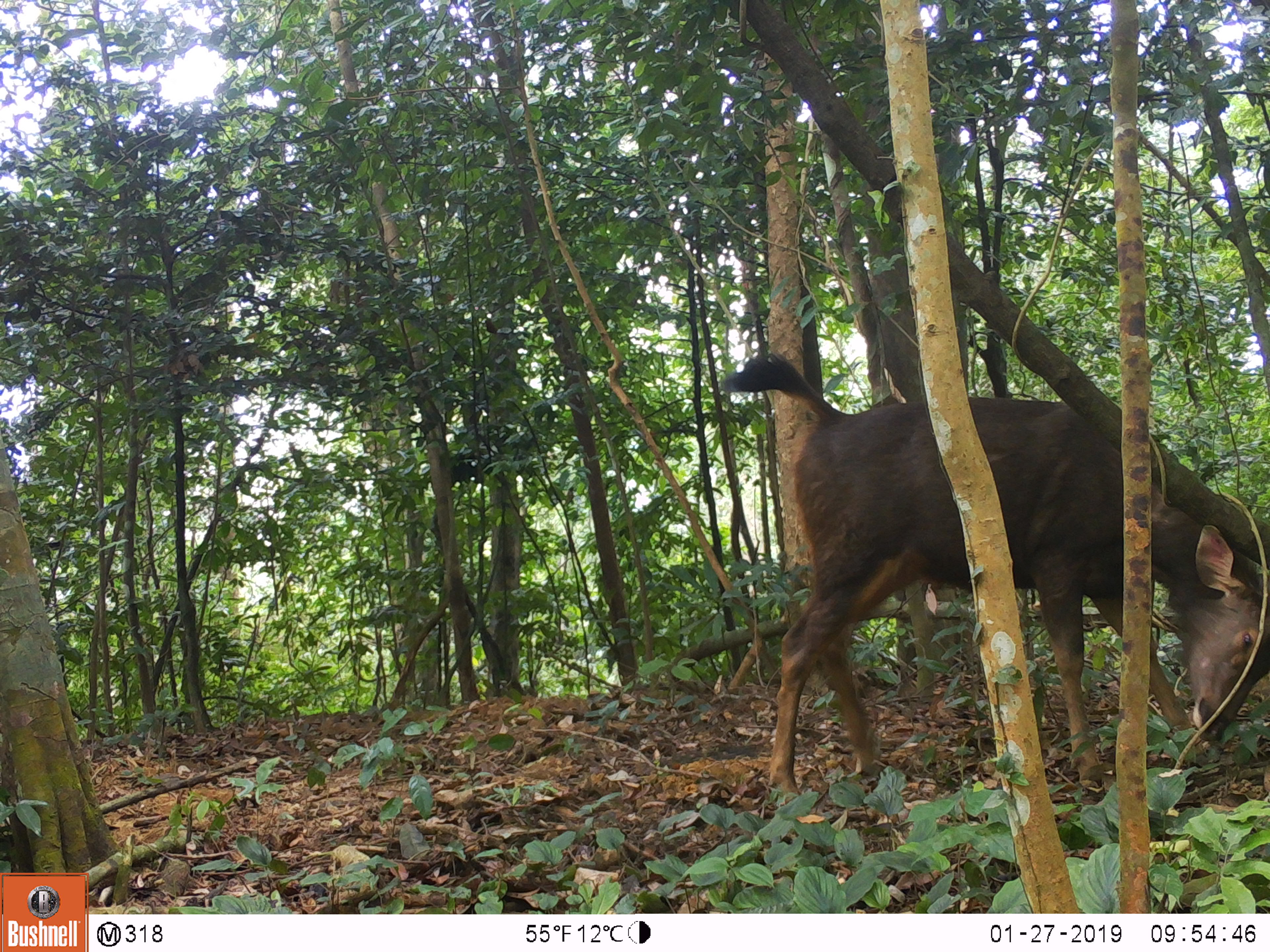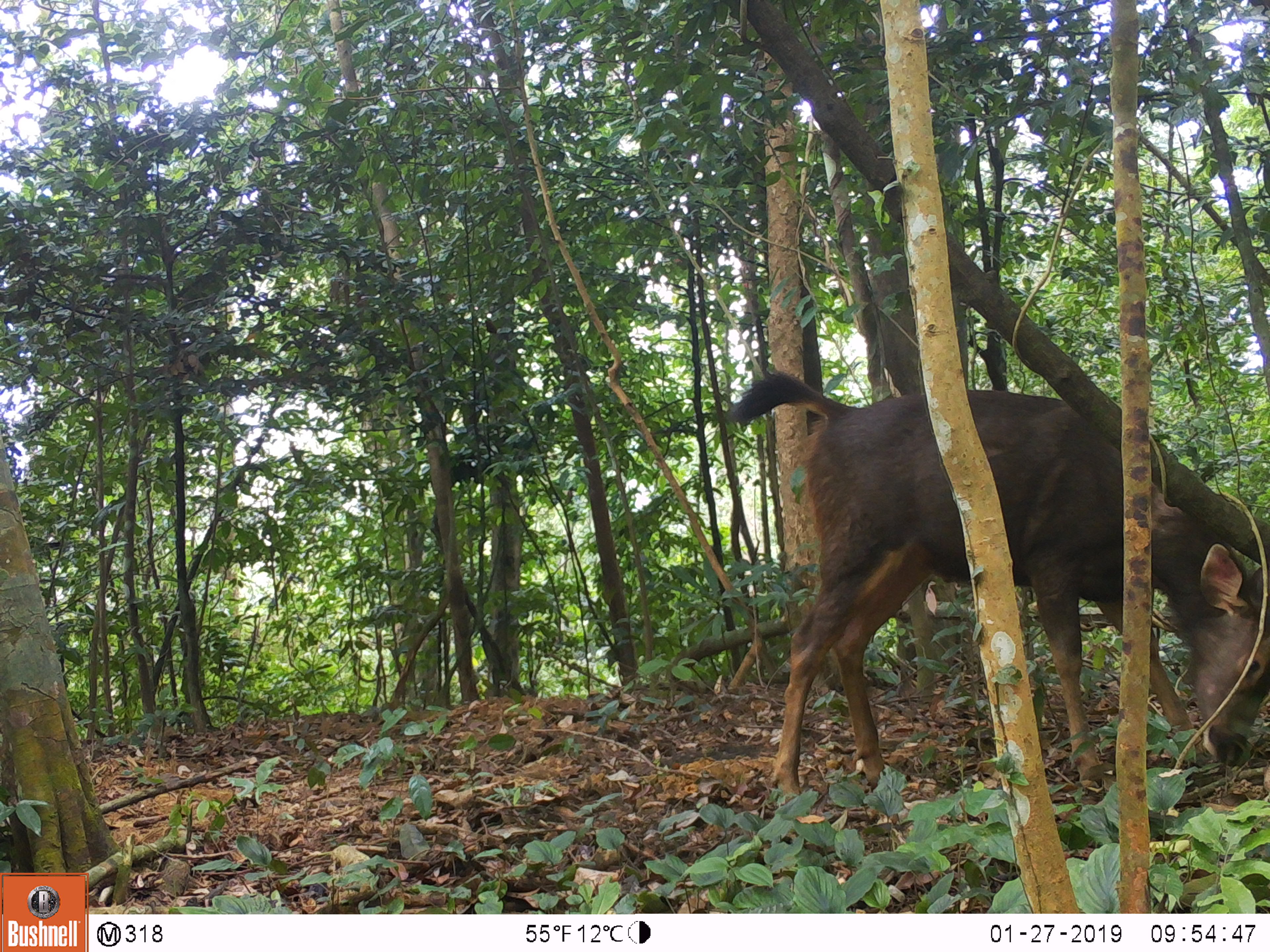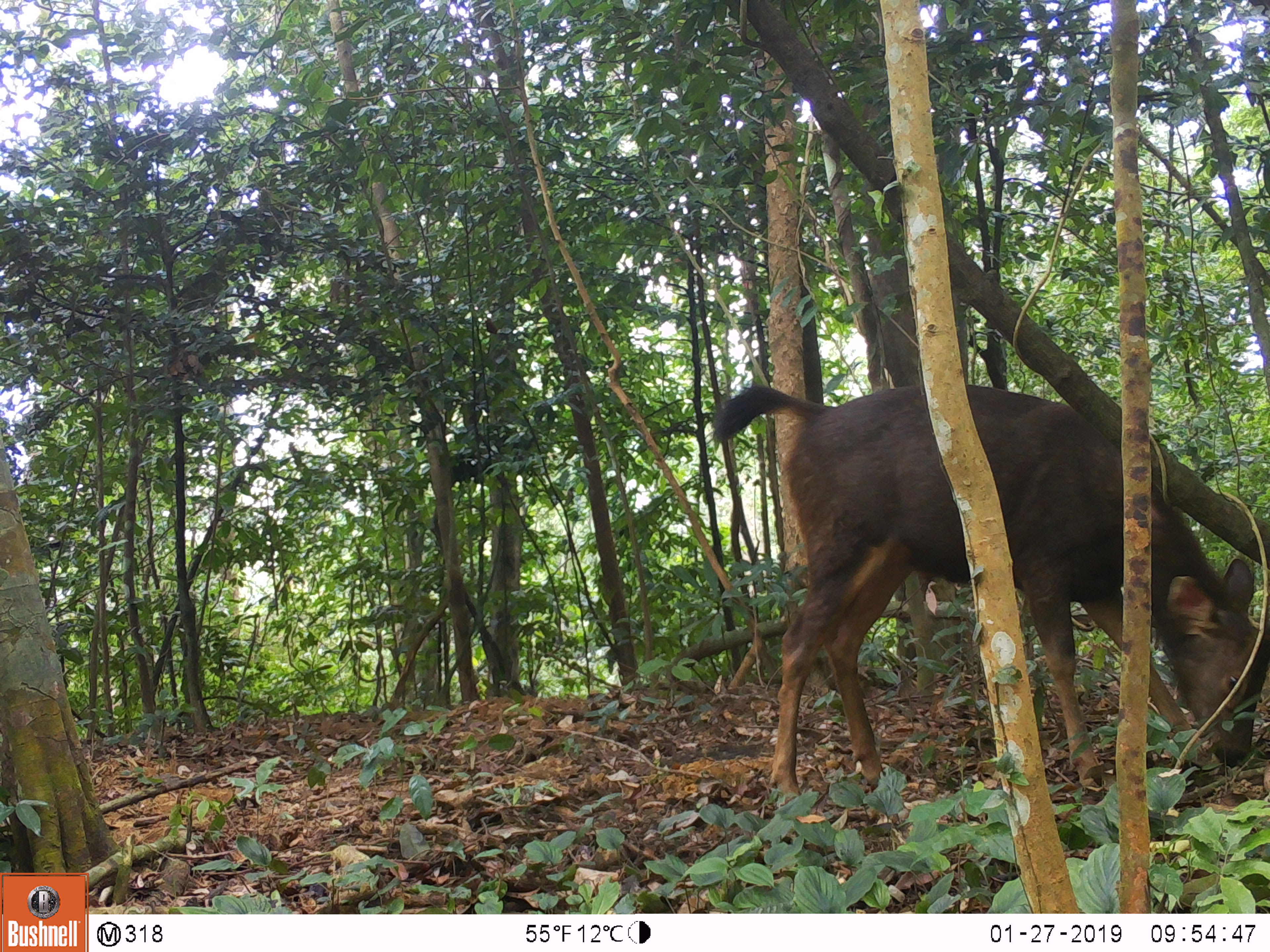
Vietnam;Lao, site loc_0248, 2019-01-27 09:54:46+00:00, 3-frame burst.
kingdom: Animalia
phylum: Chordata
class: Mammalia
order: Artiodactyla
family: Cervidae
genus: Rusa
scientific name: Rusa unicolor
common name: sambar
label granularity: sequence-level